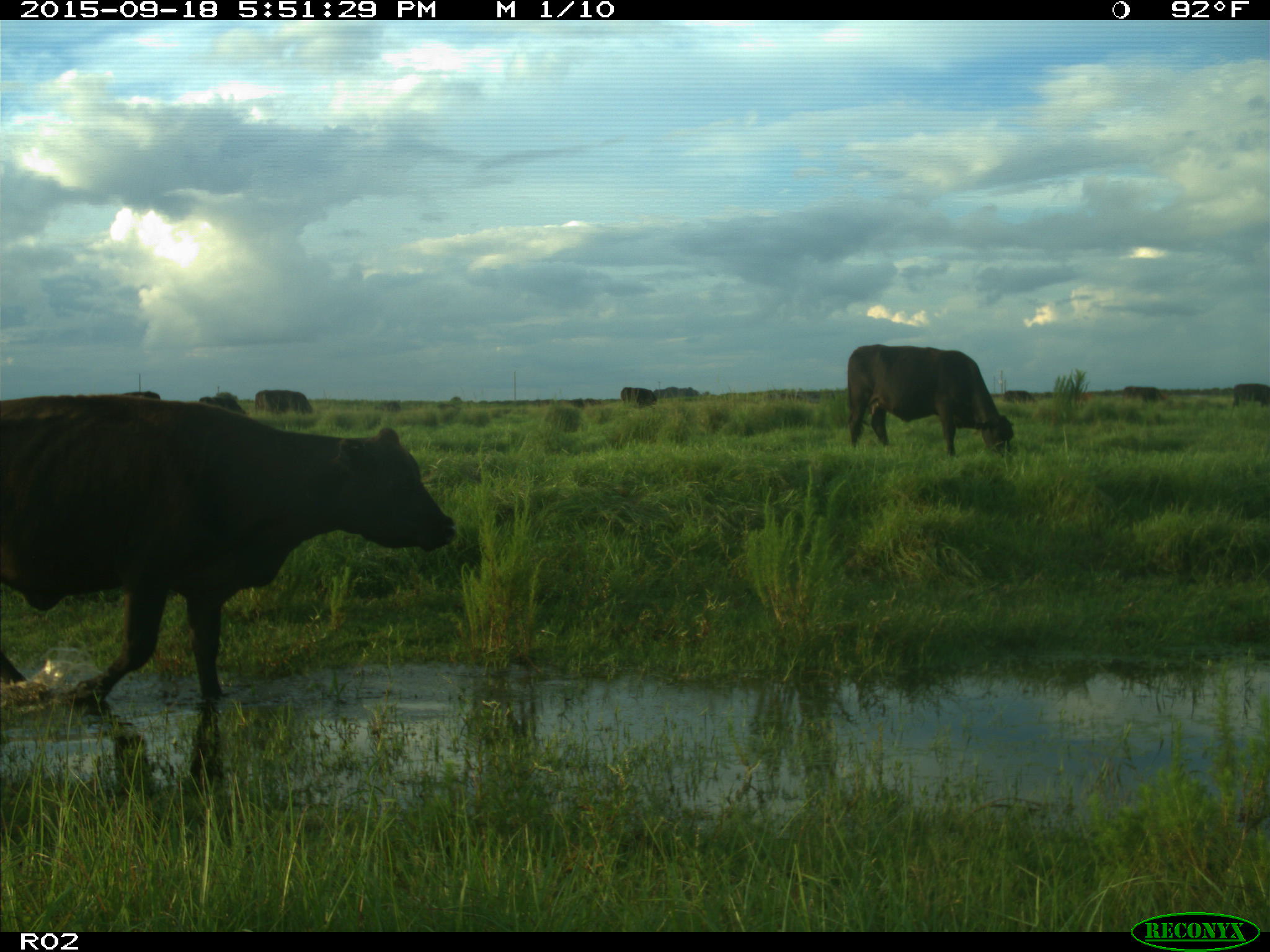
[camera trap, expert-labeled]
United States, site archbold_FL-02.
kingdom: Animalia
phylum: Chordata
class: Mammalia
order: Artiodactyla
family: Bovidae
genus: Bos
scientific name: Bos taurus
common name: domestic cow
Bos taurus (domestic cow).